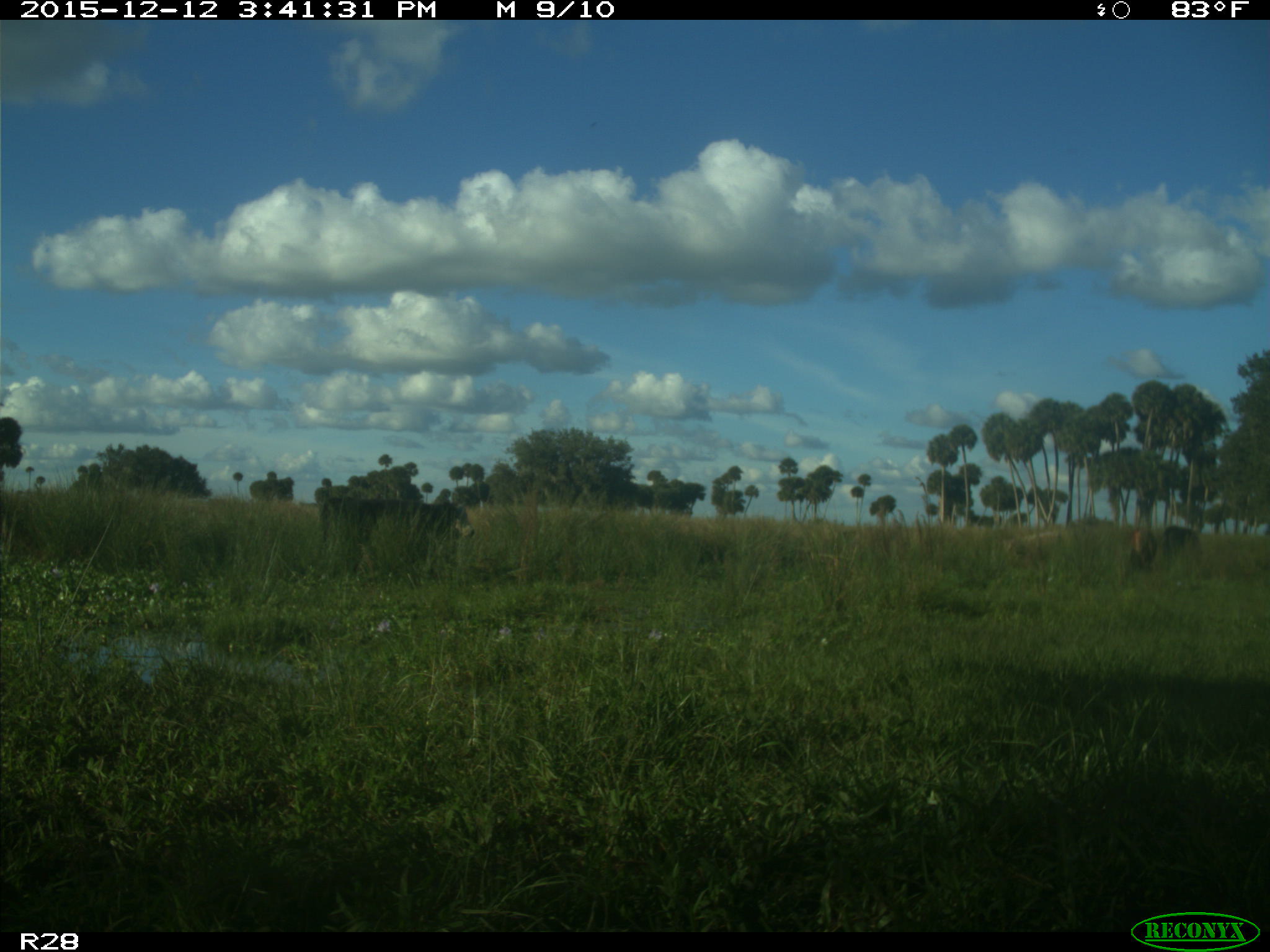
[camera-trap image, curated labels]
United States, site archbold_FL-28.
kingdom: Animalia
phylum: Chordata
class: Mammalia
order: Artiodactyla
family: Bovidae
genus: Bos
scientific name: Bos taurus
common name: domestic cow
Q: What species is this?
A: Bos taurus (domestic cow).